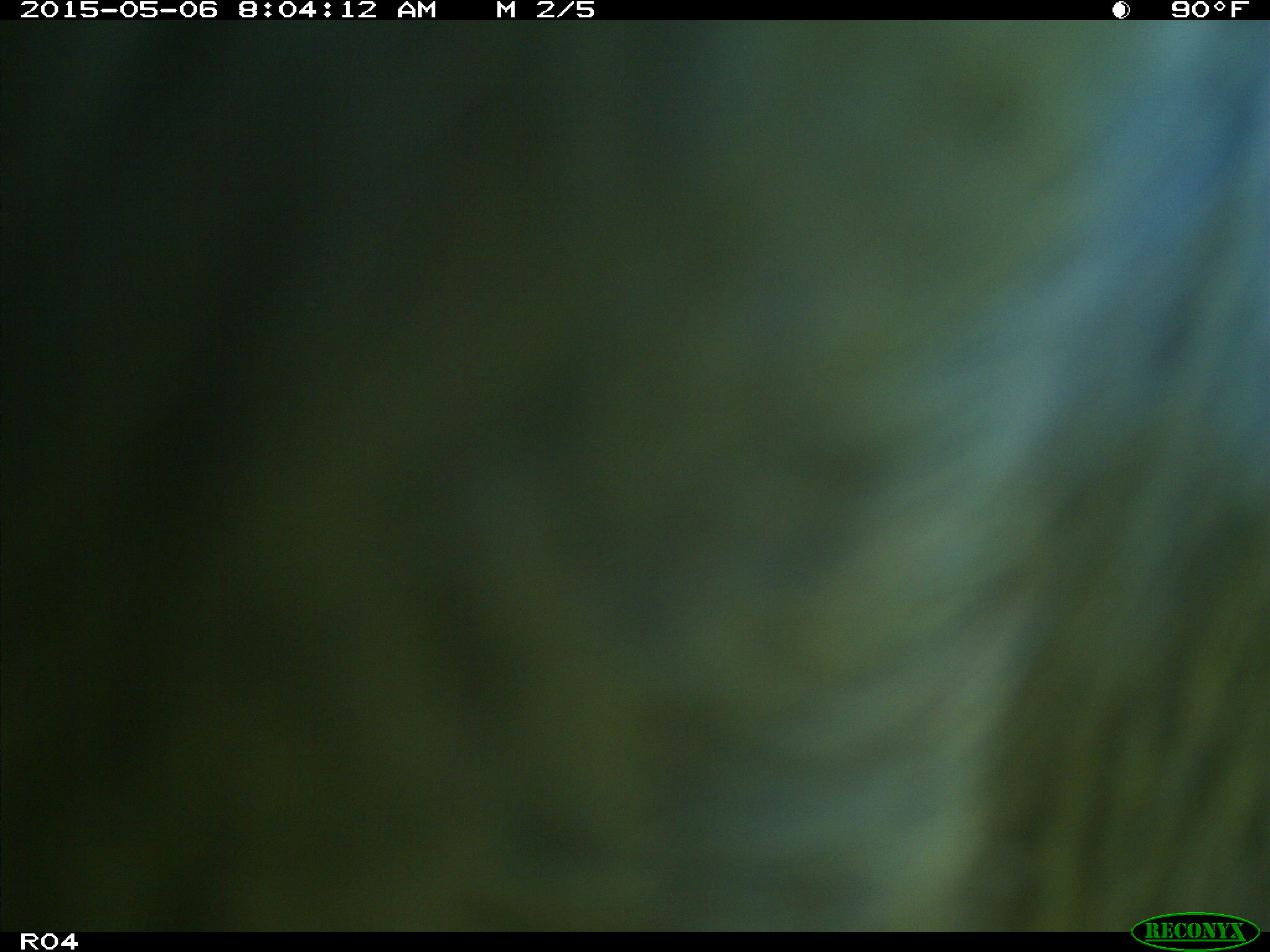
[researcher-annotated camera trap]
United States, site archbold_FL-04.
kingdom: Animalia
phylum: Chordata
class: Mammalia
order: Artiodactyla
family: Bovidae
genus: Bos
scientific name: Bos taurus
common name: domestic cow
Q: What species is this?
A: Bos taurus (domestic cow).